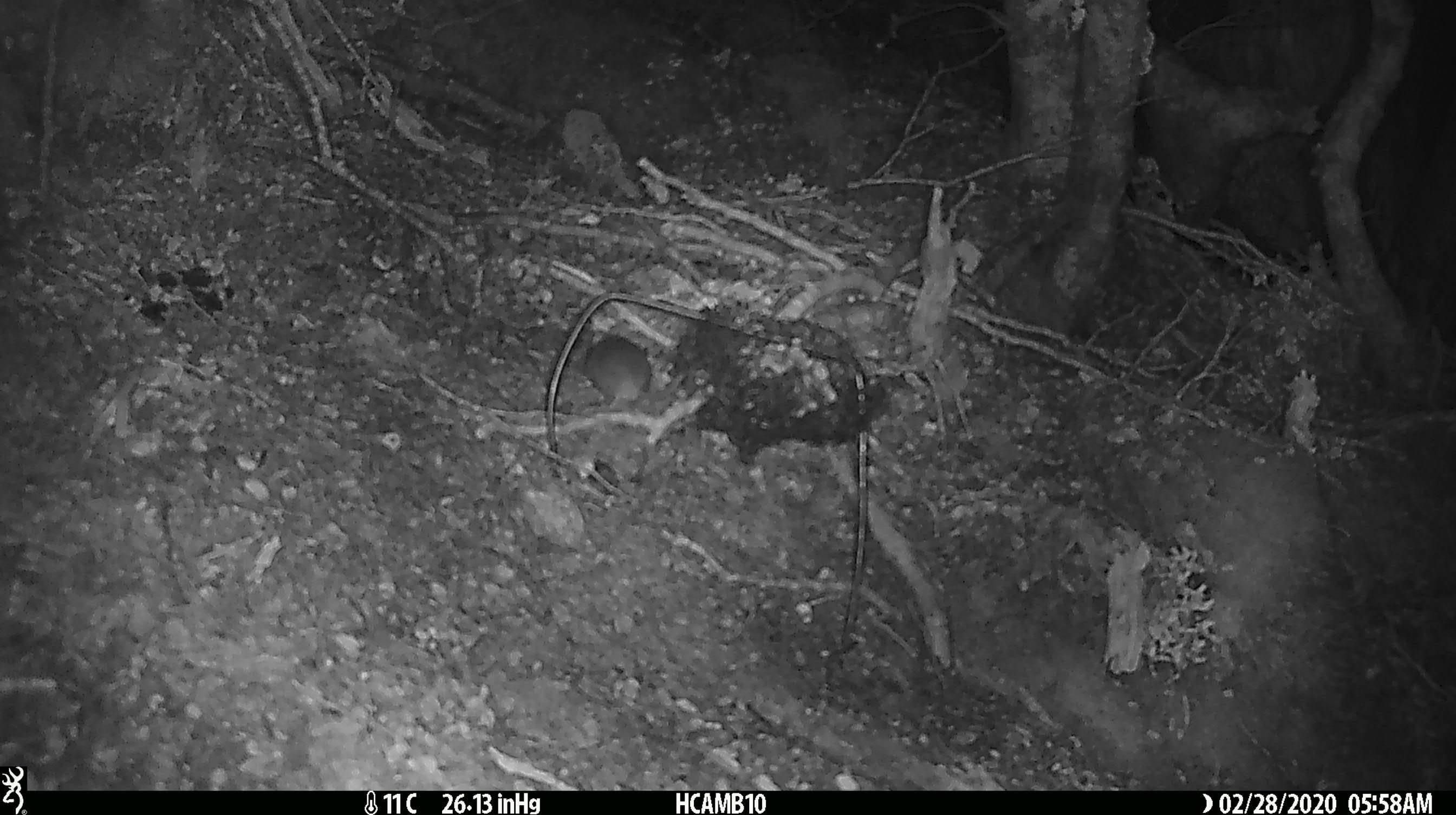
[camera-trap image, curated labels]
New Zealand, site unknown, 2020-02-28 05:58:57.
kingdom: Animalia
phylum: Chordata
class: Mammalia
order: Rodentia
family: Muridae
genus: Mus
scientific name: Mus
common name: mouse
Mouse (Mus).